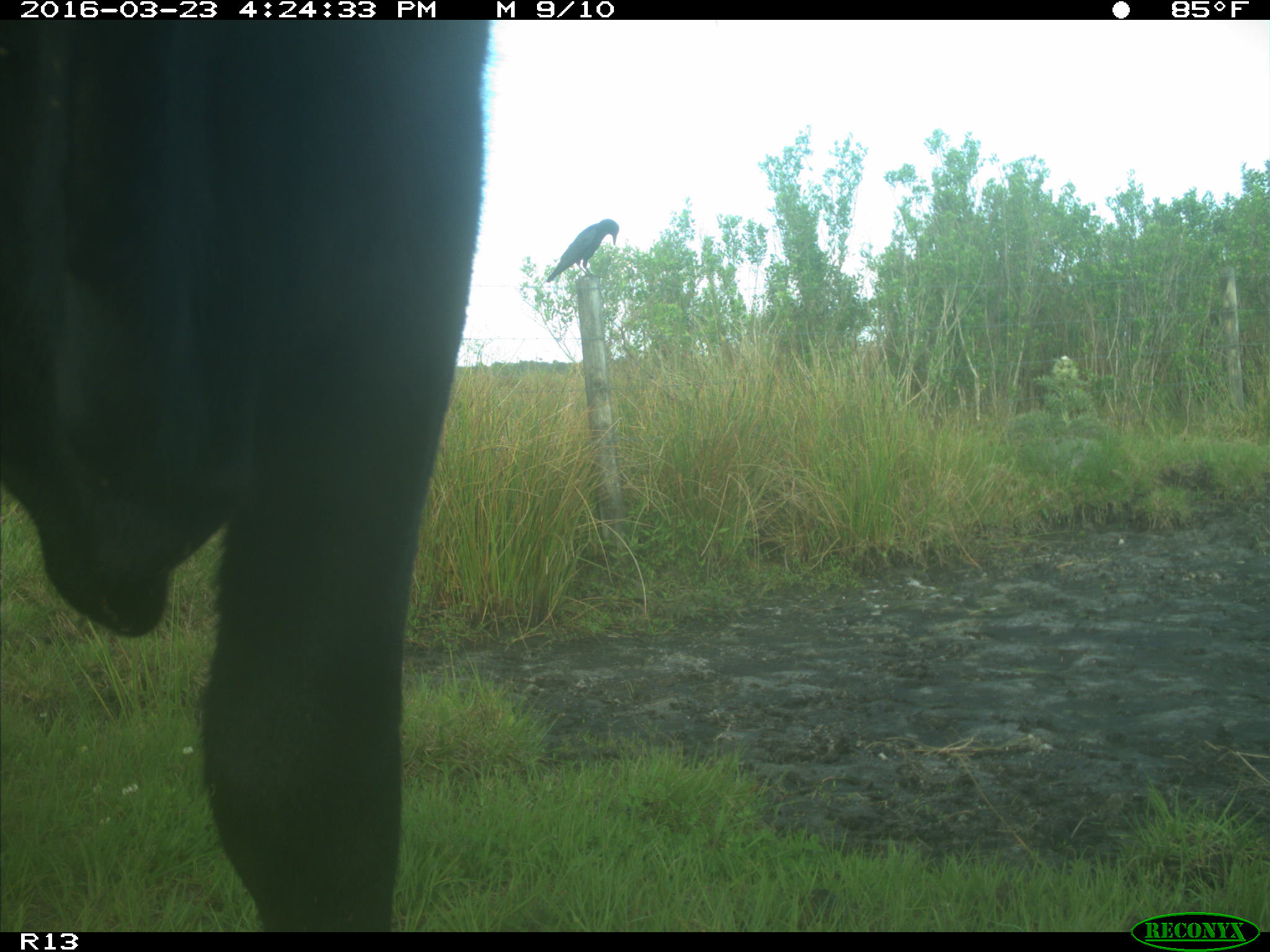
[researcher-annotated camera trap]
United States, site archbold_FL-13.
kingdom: Animalia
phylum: Chordata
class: Mammalia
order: Artiodactyla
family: Bovidae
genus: Bos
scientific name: Bos taurus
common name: domestic cow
Bos taurus (domestic cow).